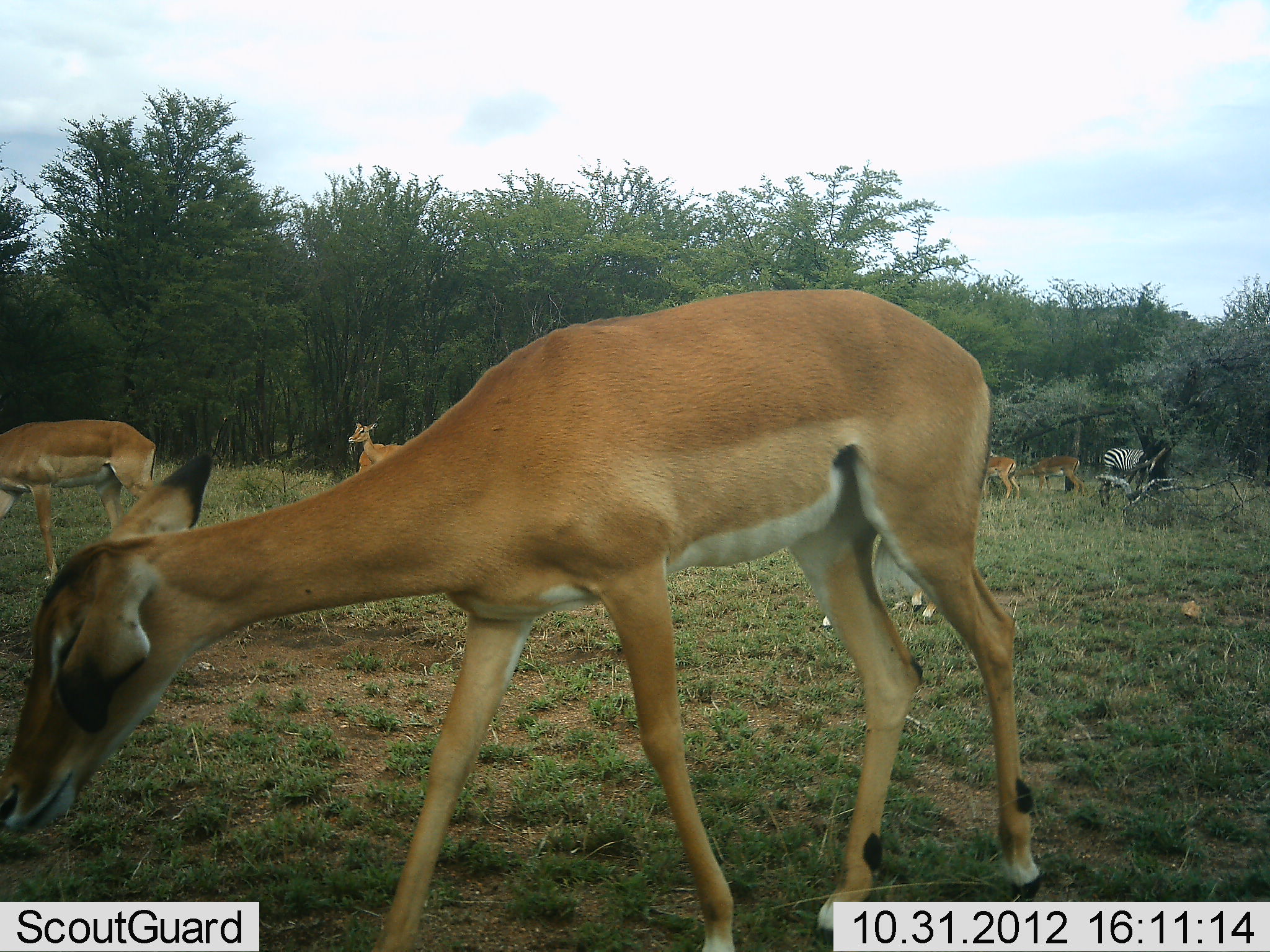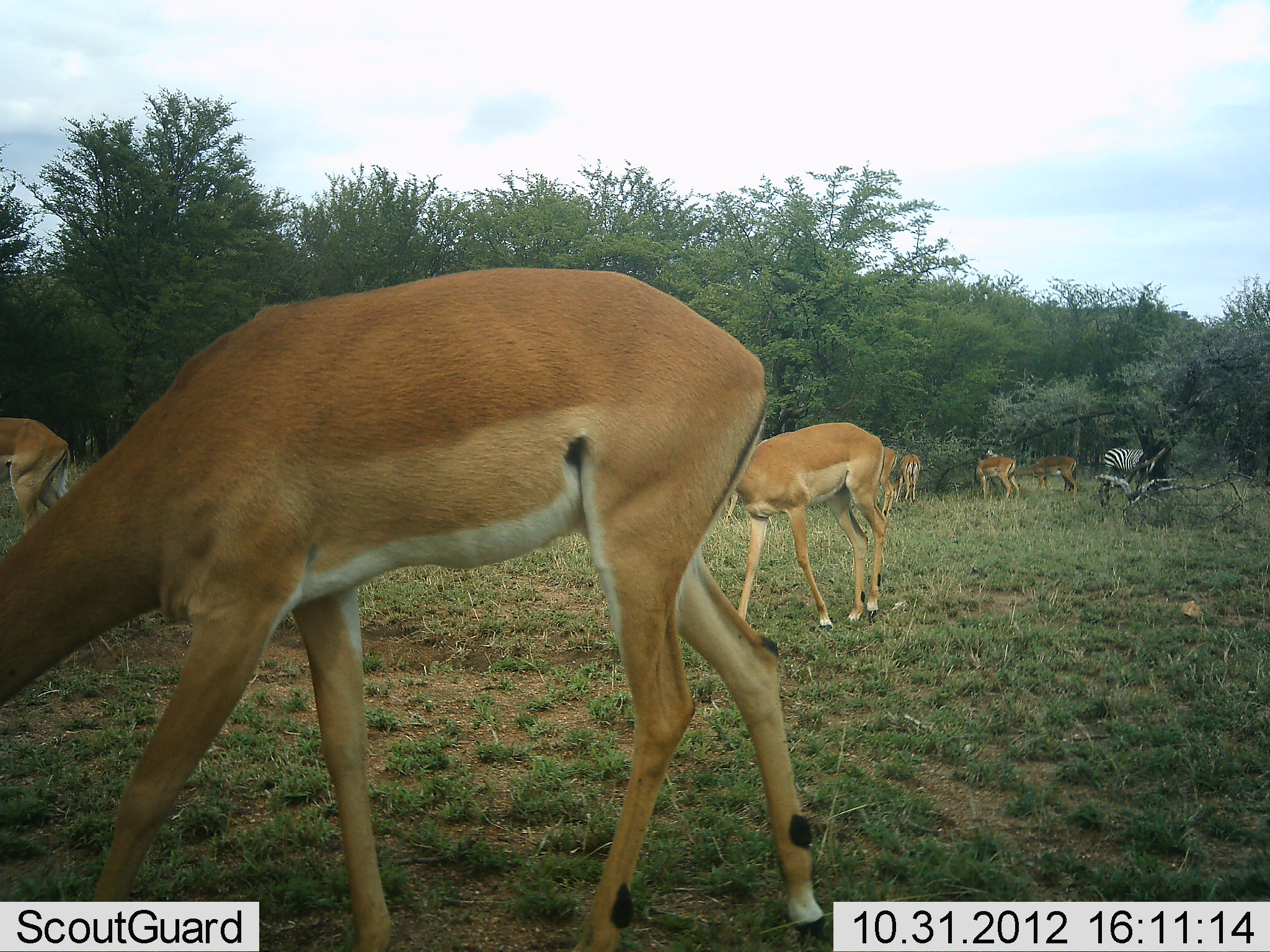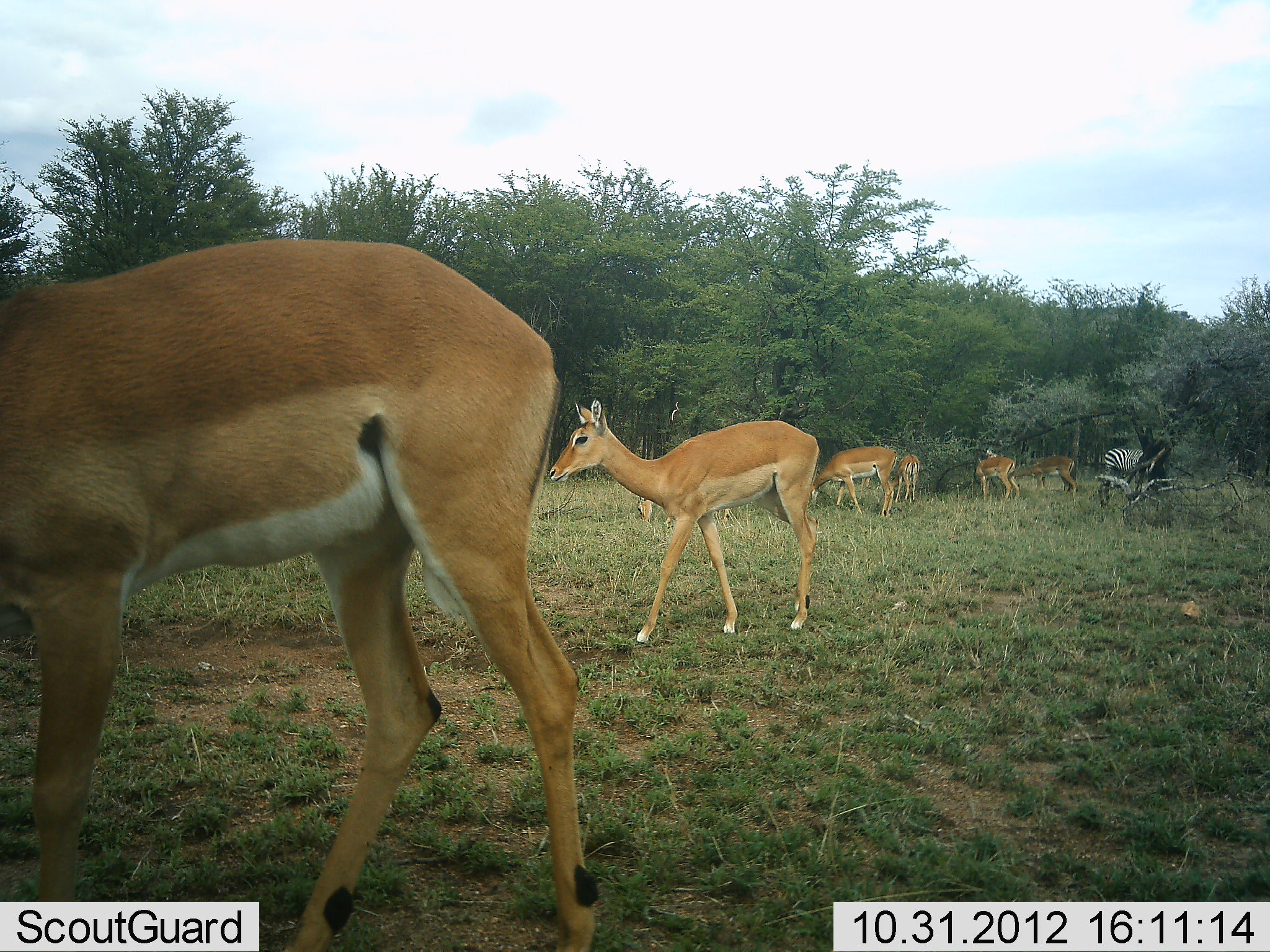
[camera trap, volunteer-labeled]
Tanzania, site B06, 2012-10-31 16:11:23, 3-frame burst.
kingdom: Animalia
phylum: Chordata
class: Mammalia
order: Artiodactyla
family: Bovidae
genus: Aepyceros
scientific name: Aepyceros melampus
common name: impala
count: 9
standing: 80%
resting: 10%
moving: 70%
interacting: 10%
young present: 0%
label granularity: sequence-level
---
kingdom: Animalia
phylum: Chordata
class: Mammalia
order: Perissodactyla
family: Equidae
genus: Equus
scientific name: Equus quagga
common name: plains zebra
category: zebra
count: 1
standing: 88%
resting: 6%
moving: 0%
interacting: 0%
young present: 0%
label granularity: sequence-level